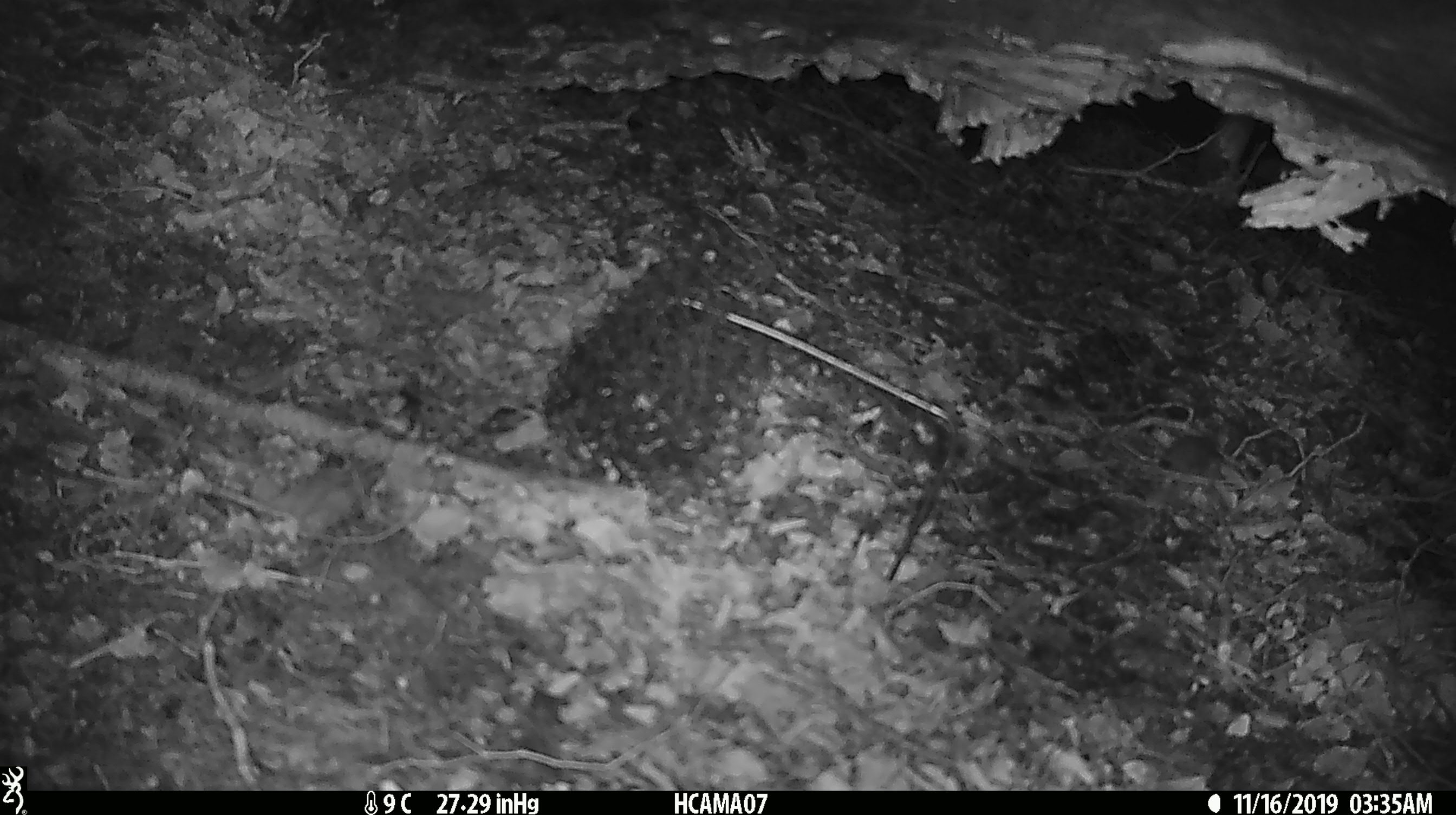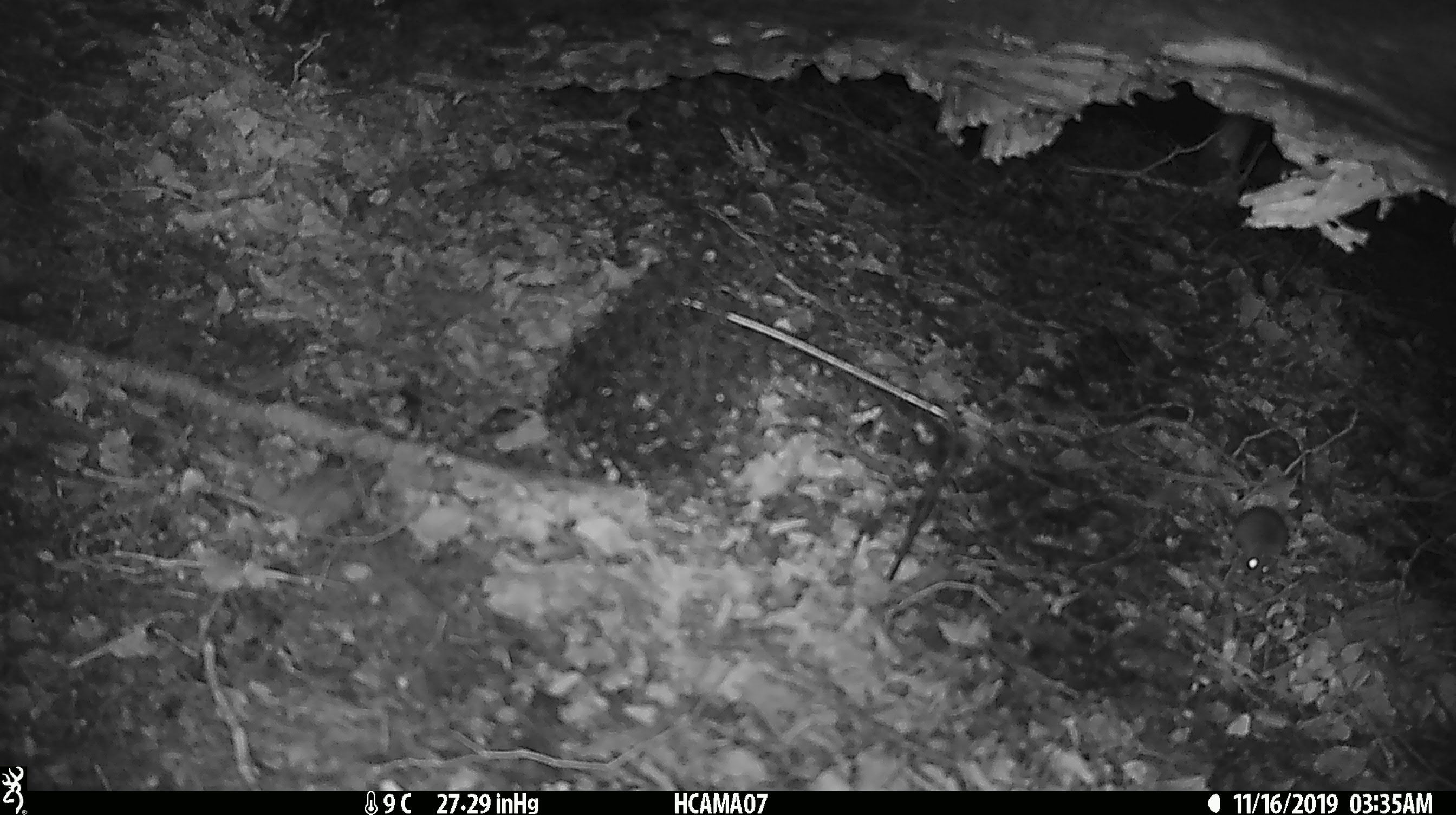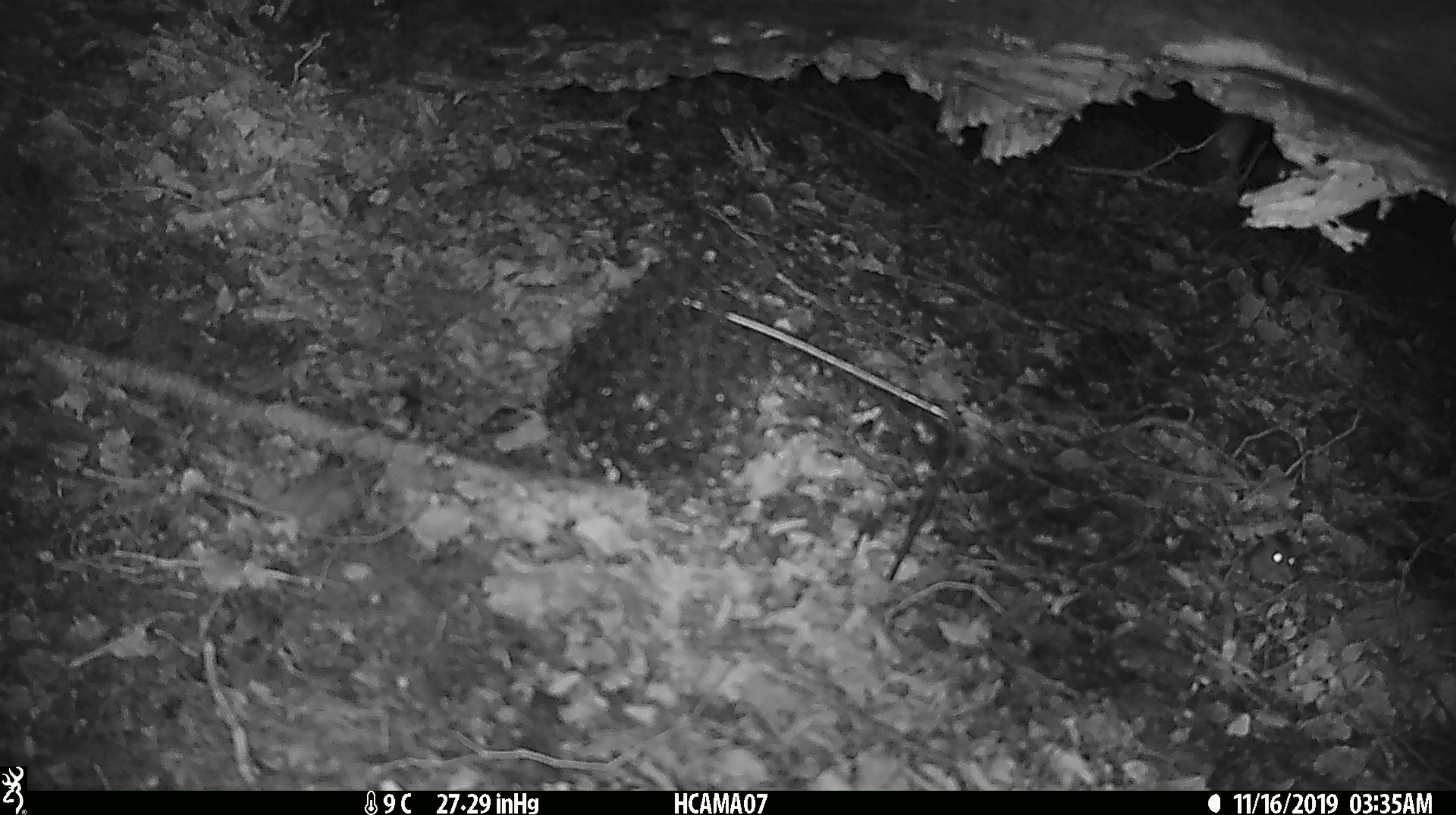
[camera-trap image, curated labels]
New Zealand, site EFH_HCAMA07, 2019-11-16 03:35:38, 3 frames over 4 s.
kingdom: Animalia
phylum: Chordata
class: Mammalia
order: Rodentia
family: Muridae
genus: Mus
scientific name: Mus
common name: mouse